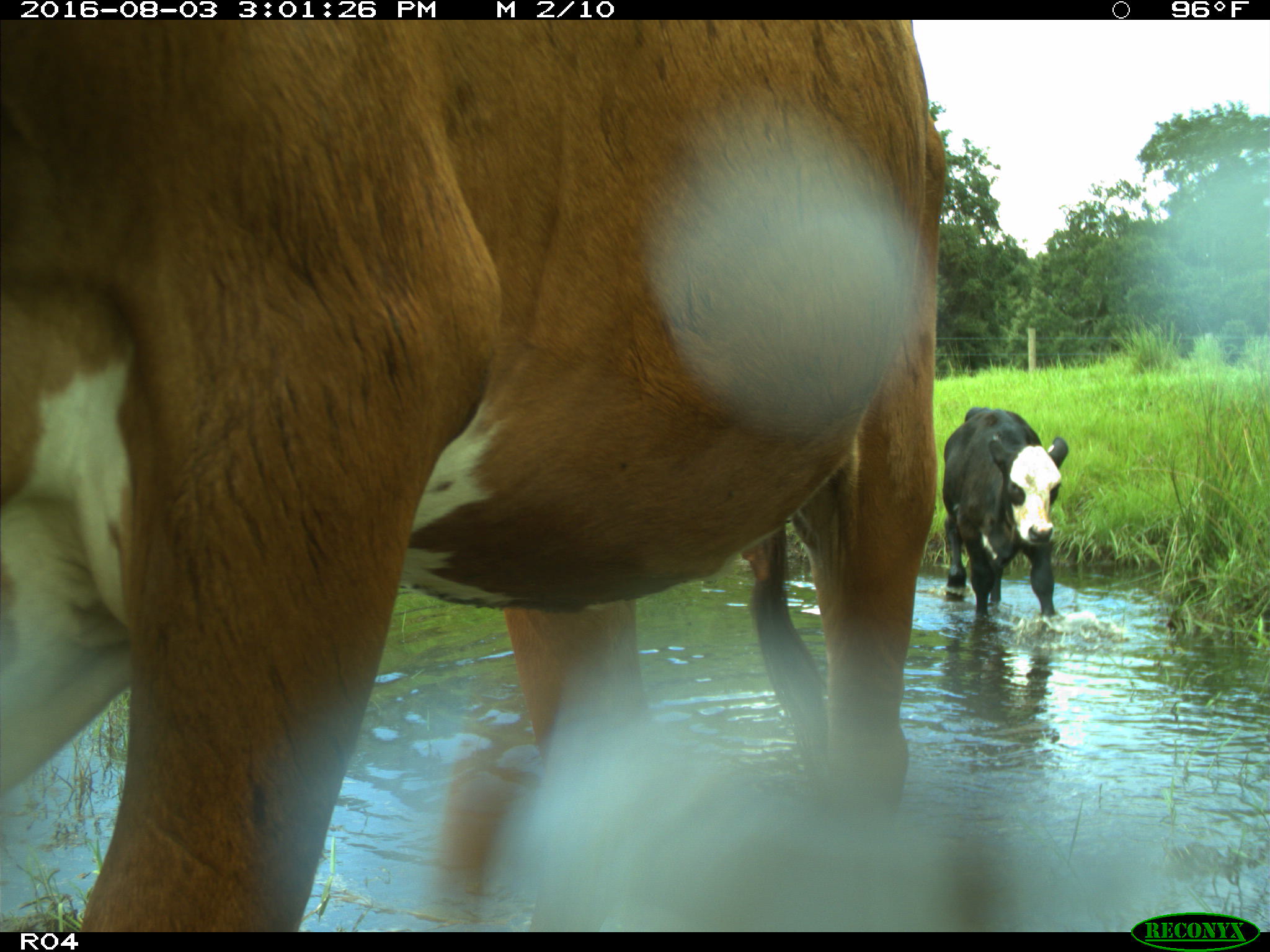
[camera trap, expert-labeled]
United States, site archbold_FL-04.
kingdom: Animalia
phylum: Chordata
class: Mammalia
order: Artiodactyla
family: Bovidae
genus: Bos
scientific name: Bos taurus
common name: domestic cow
Bos taurus (domestic cow).